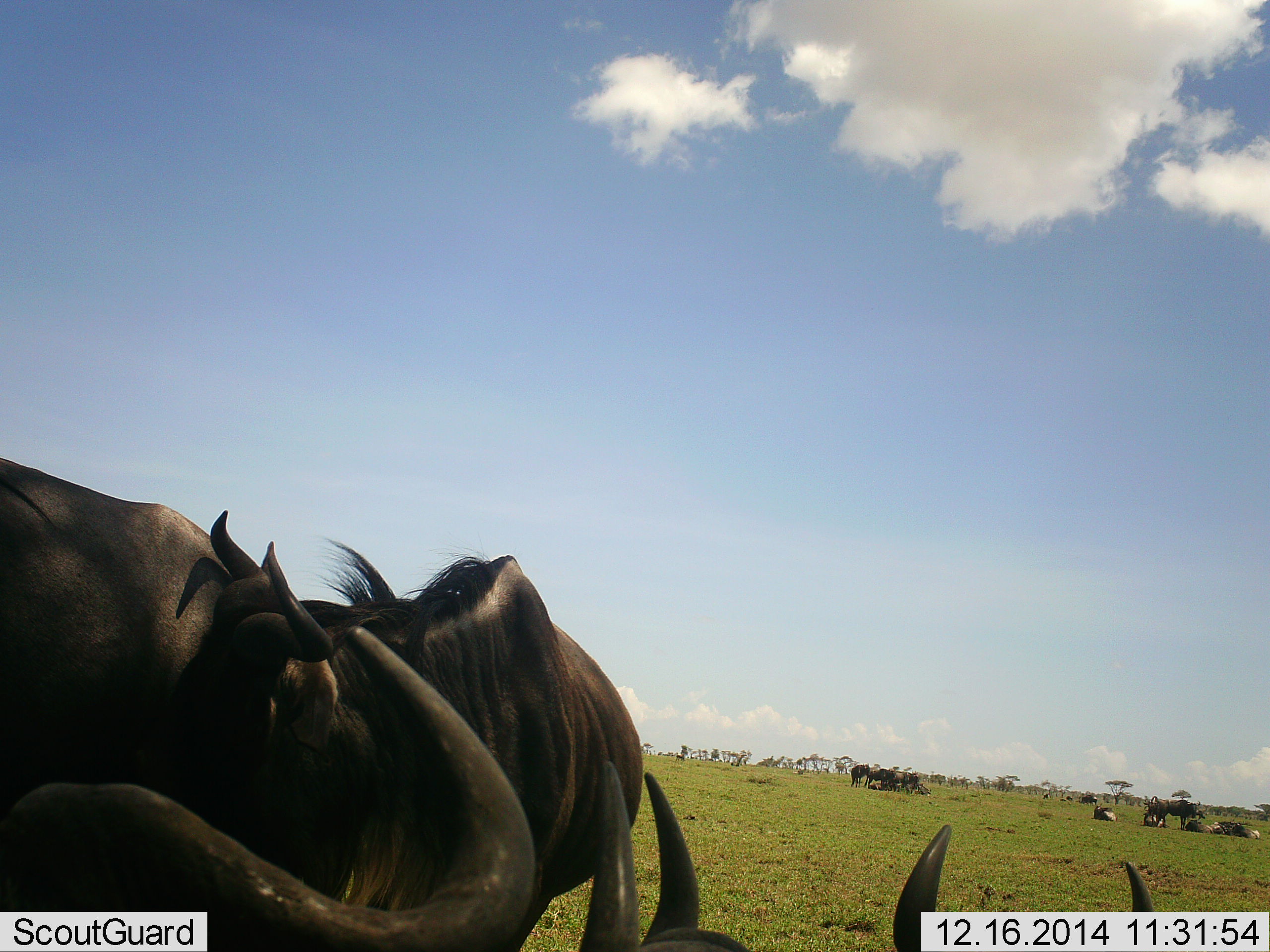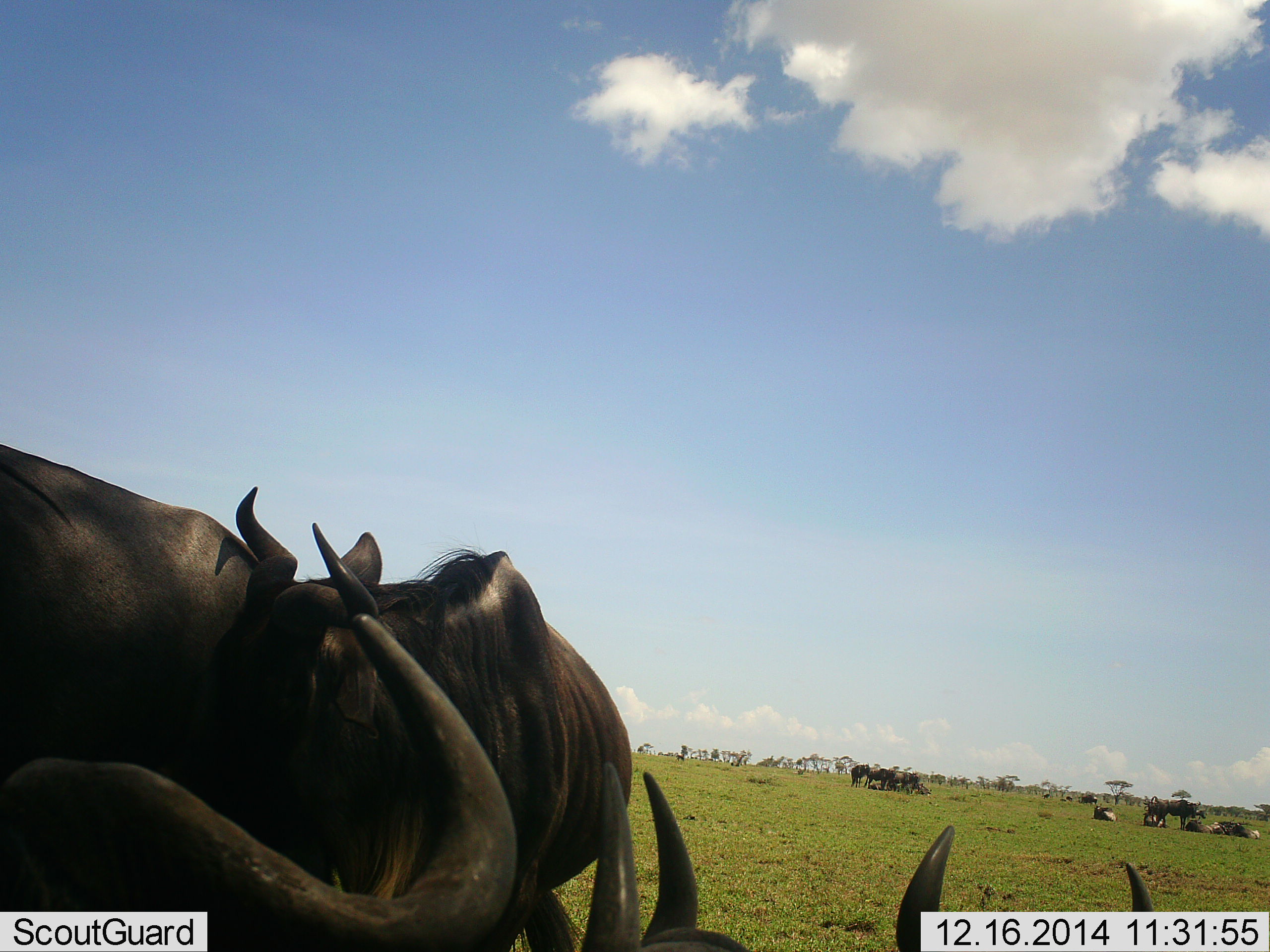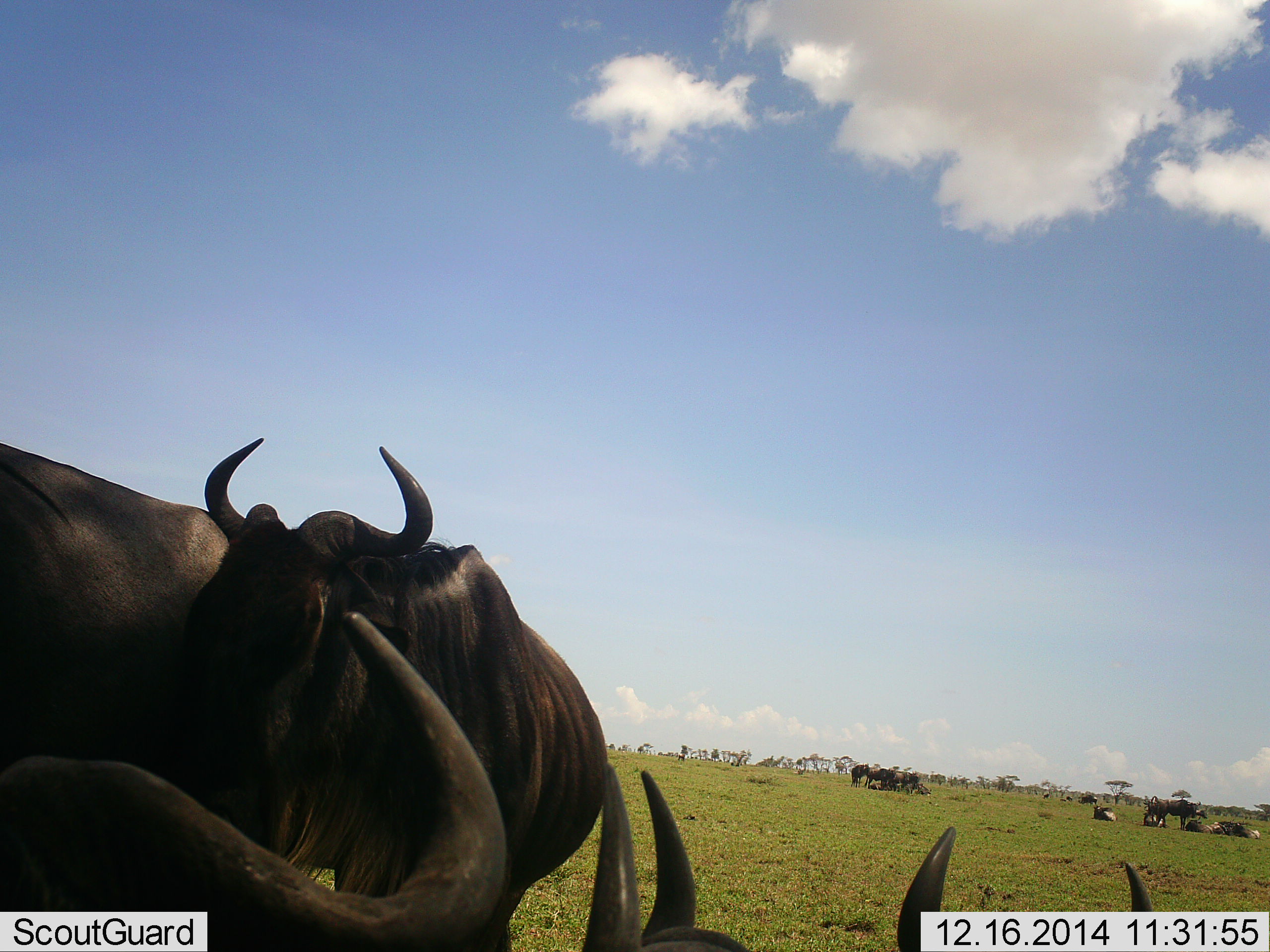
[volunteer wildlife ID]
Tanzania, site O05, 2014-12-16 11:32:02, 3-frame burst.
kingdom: Animalia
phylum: Chordata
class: Mammalia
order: Artiodactyla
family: Bovidae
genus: Connochaetes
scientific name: Connochaetes taurinus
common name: blue wildebeest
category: wildebeest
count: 11-50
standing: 80%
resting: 80%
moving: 10%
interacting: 10%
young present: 0%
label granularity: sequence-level